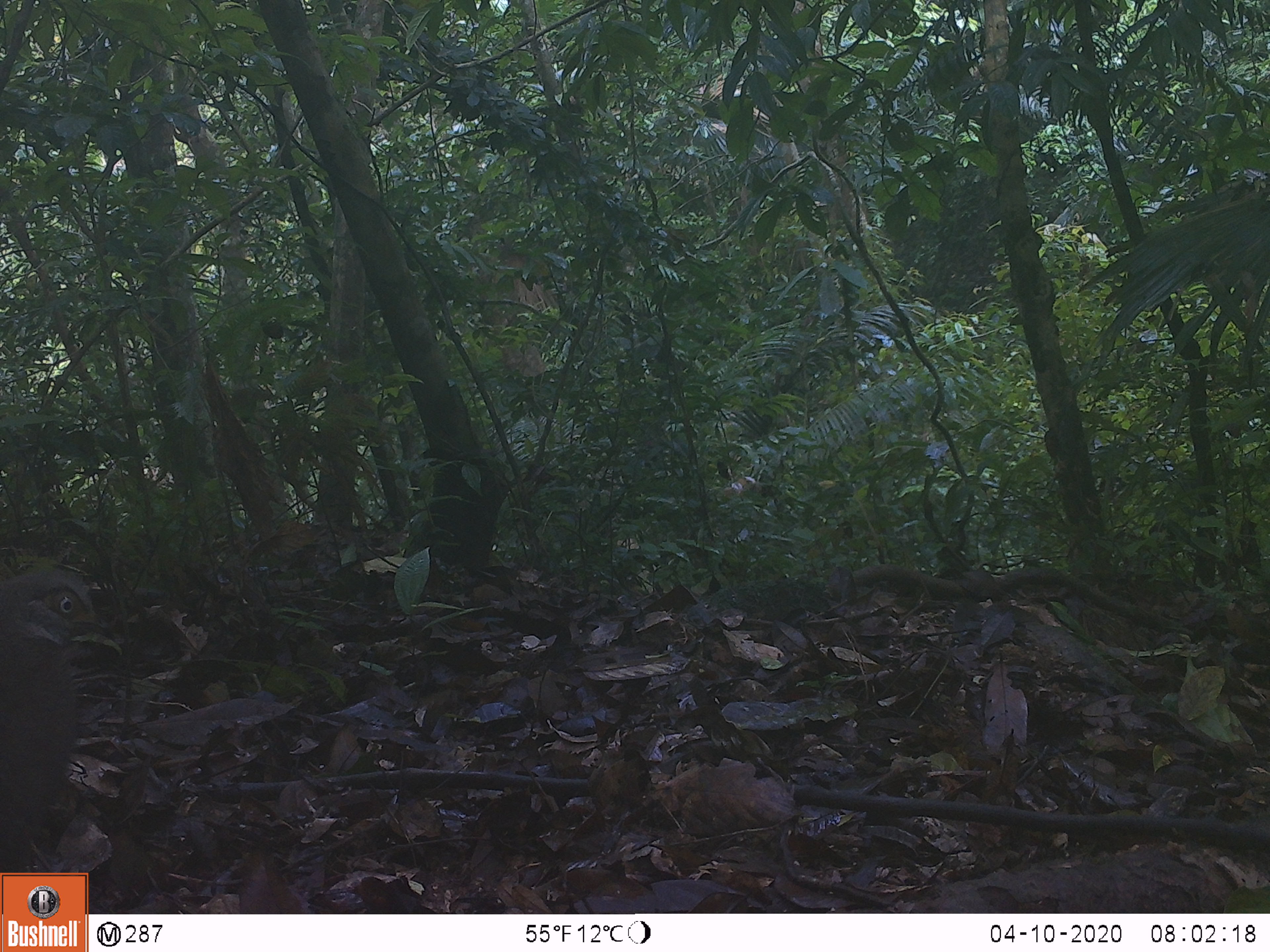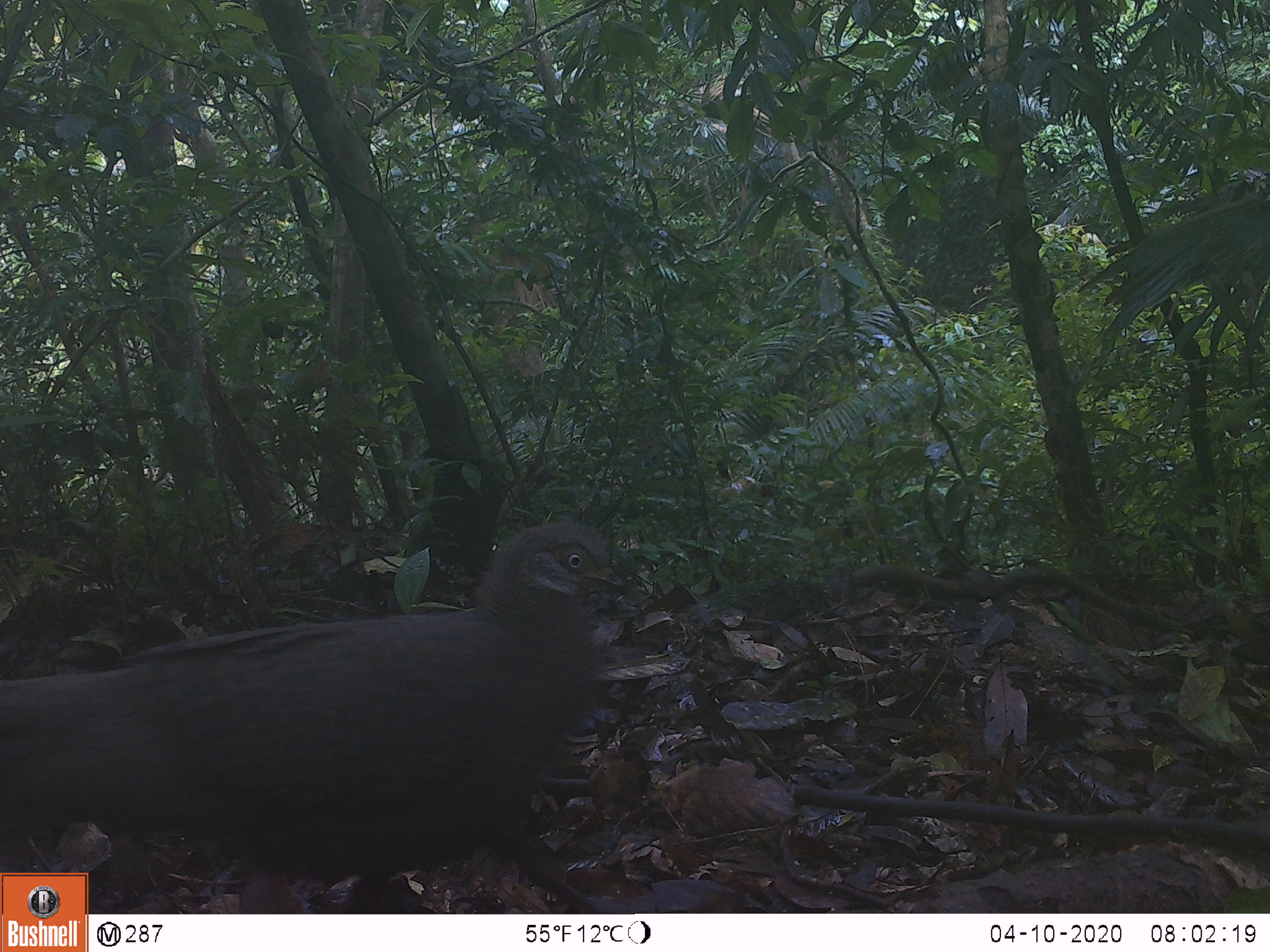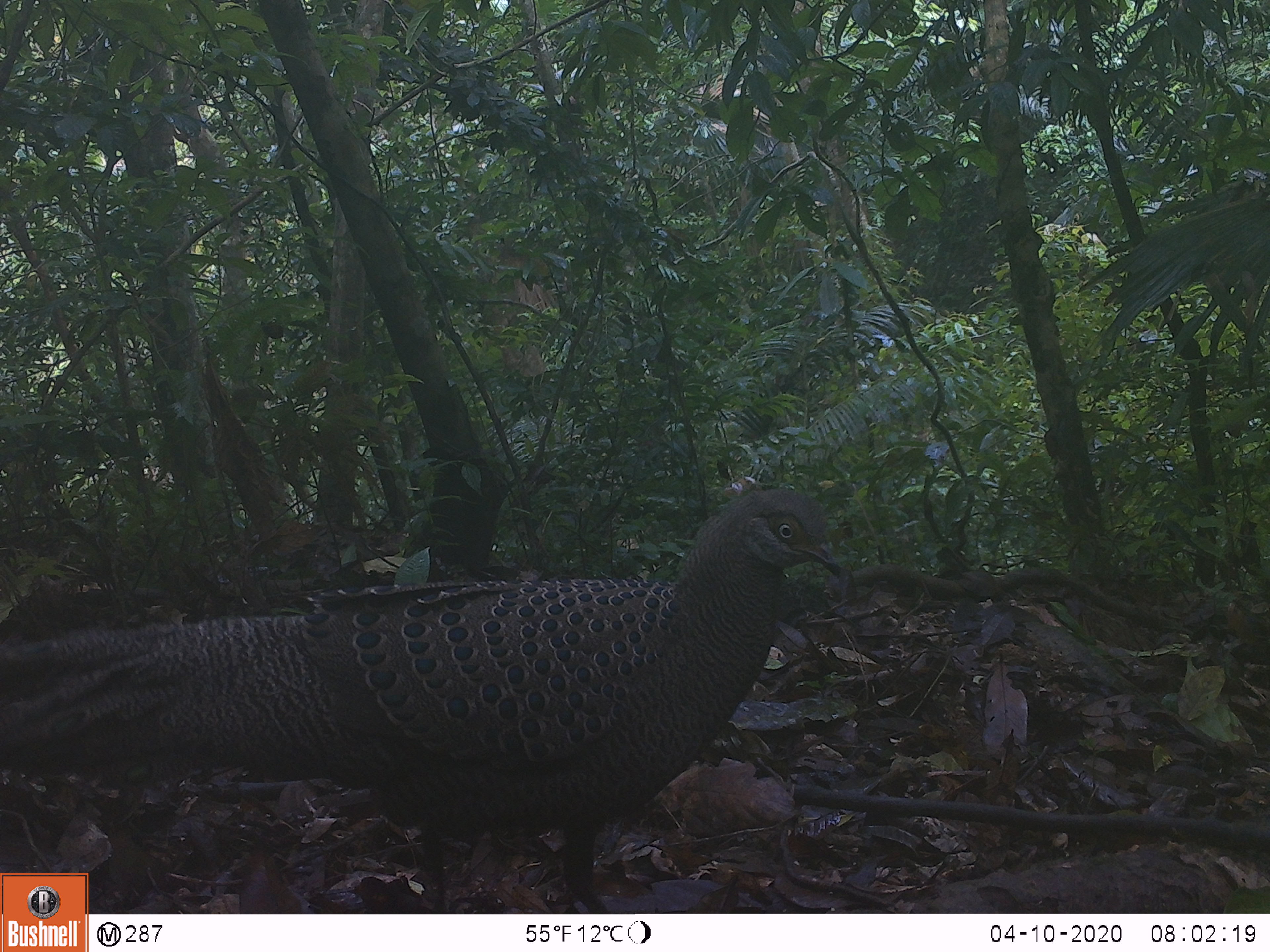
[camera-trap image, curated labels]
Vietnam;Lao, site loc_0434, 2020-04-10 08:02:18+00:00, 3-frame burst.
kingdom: Animalia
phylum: Chordata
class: Aves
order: Galliformes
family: Phasianidae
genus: Polyplectron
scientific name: Polyplectron bicalcaratum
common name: gray peacock-pheasant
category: grey peacock pheasant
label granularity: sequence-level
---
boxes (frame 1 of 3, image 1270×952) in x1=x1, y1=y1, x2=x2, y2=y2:
grey peacock pheasant: x1=1, y1=559, x2=116, y2=872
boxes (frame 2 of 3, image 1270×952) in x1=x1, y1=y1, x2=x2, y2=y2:
grey peacock pheasant: x1=0, y1=516, x2=628, y2=913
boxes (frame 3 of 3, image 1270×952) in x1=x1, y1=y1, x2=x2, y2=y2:
grey peacock pheasant: x1=0, y1=486, x2=842, y2=913